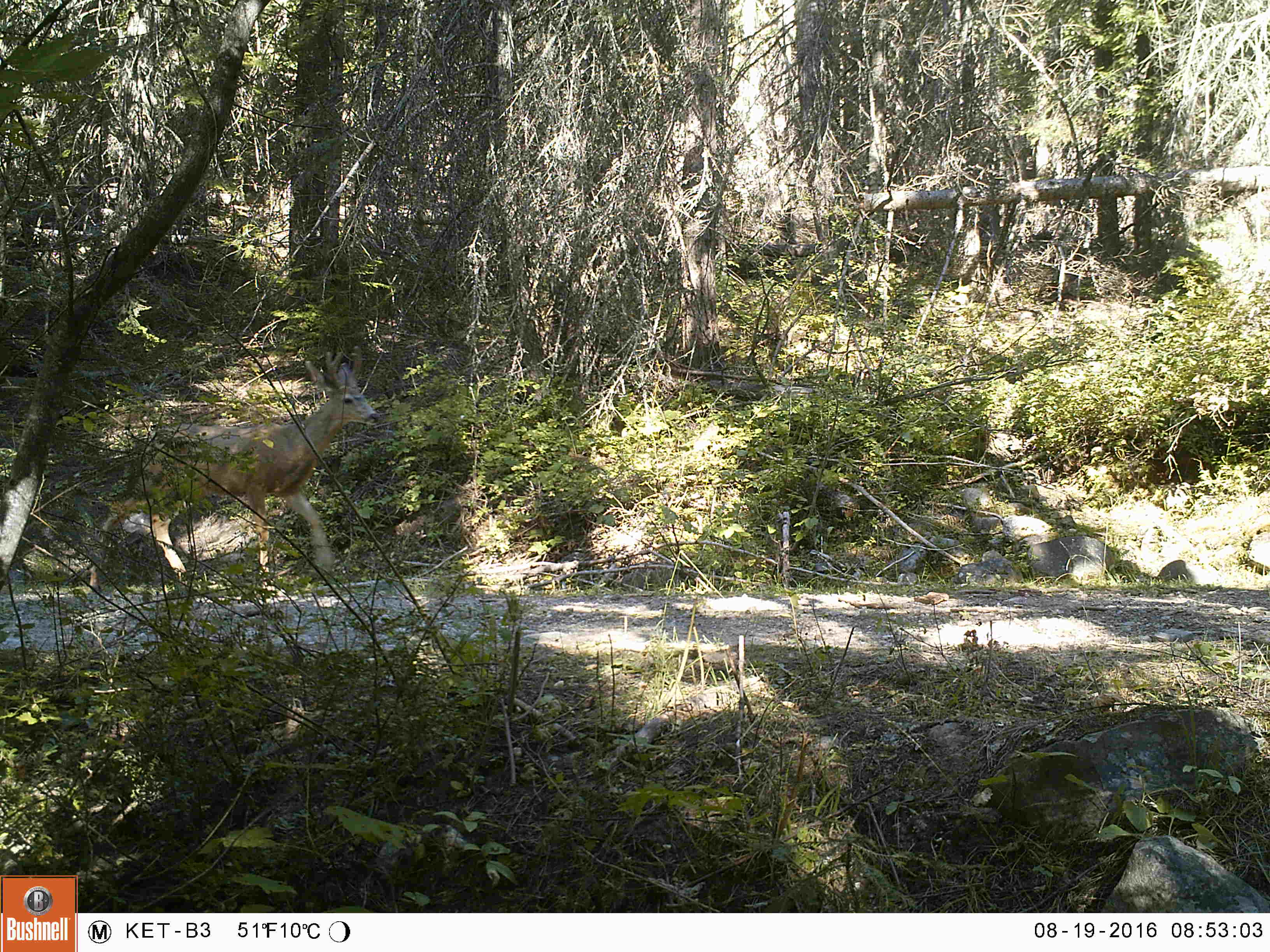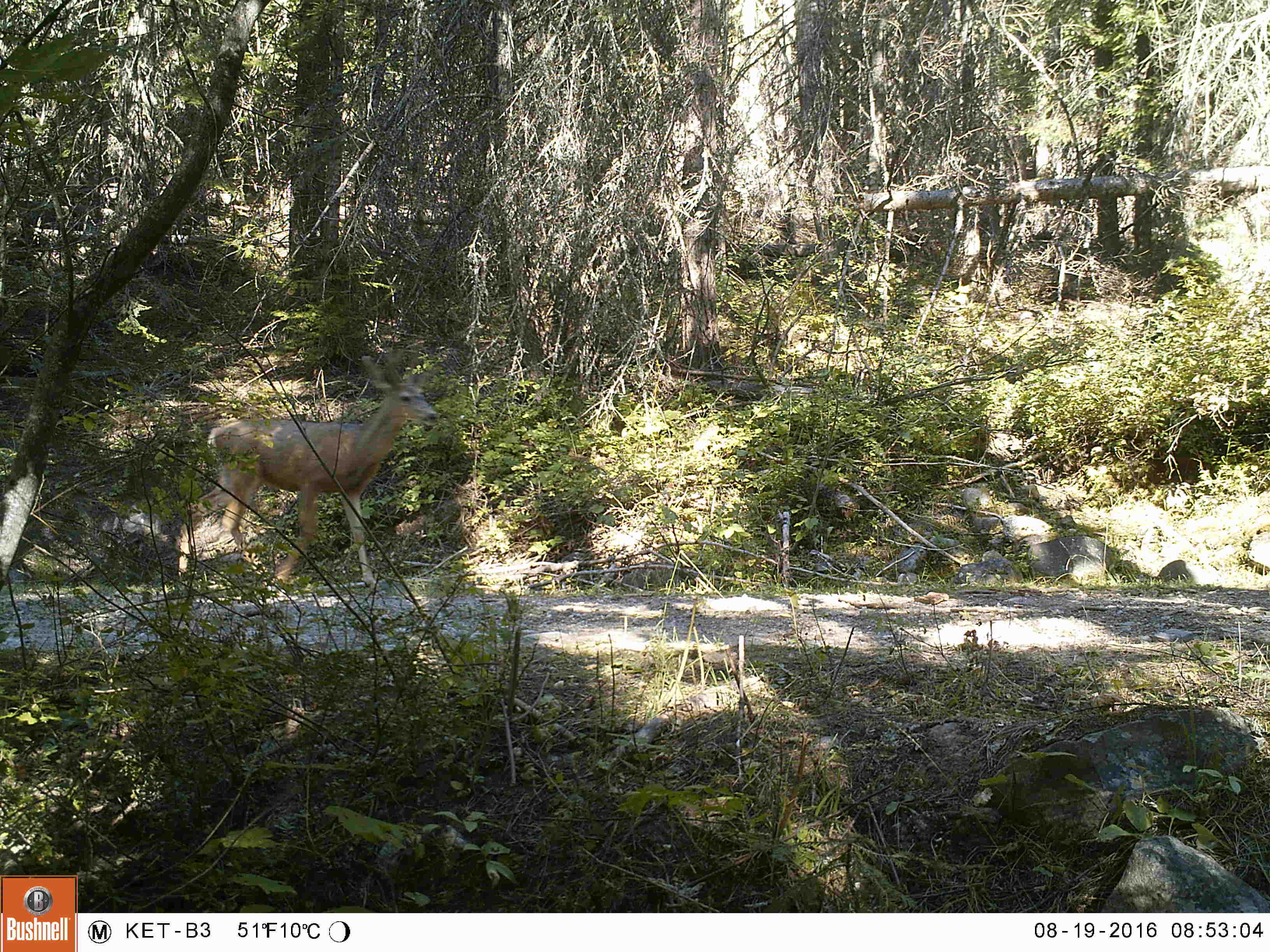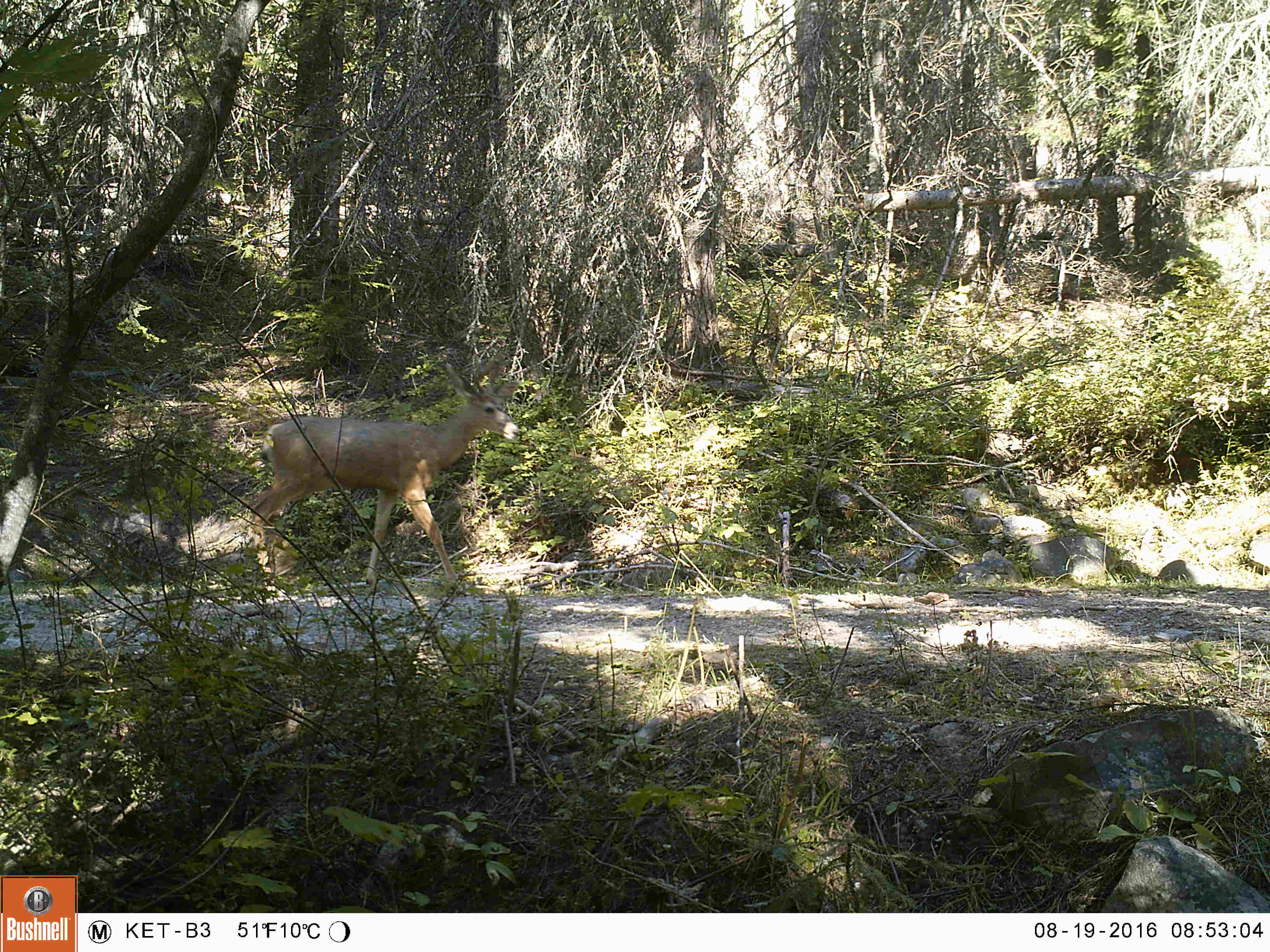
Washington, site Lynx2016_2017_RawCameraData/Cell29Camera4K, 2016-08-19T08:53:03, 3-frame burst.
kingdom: Animalia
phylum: Chordata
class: Mammalia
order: Artiodactyla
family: Cervidae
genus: Odocoileus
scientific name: Odocoileus hemionus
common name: mule deer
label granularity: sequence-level